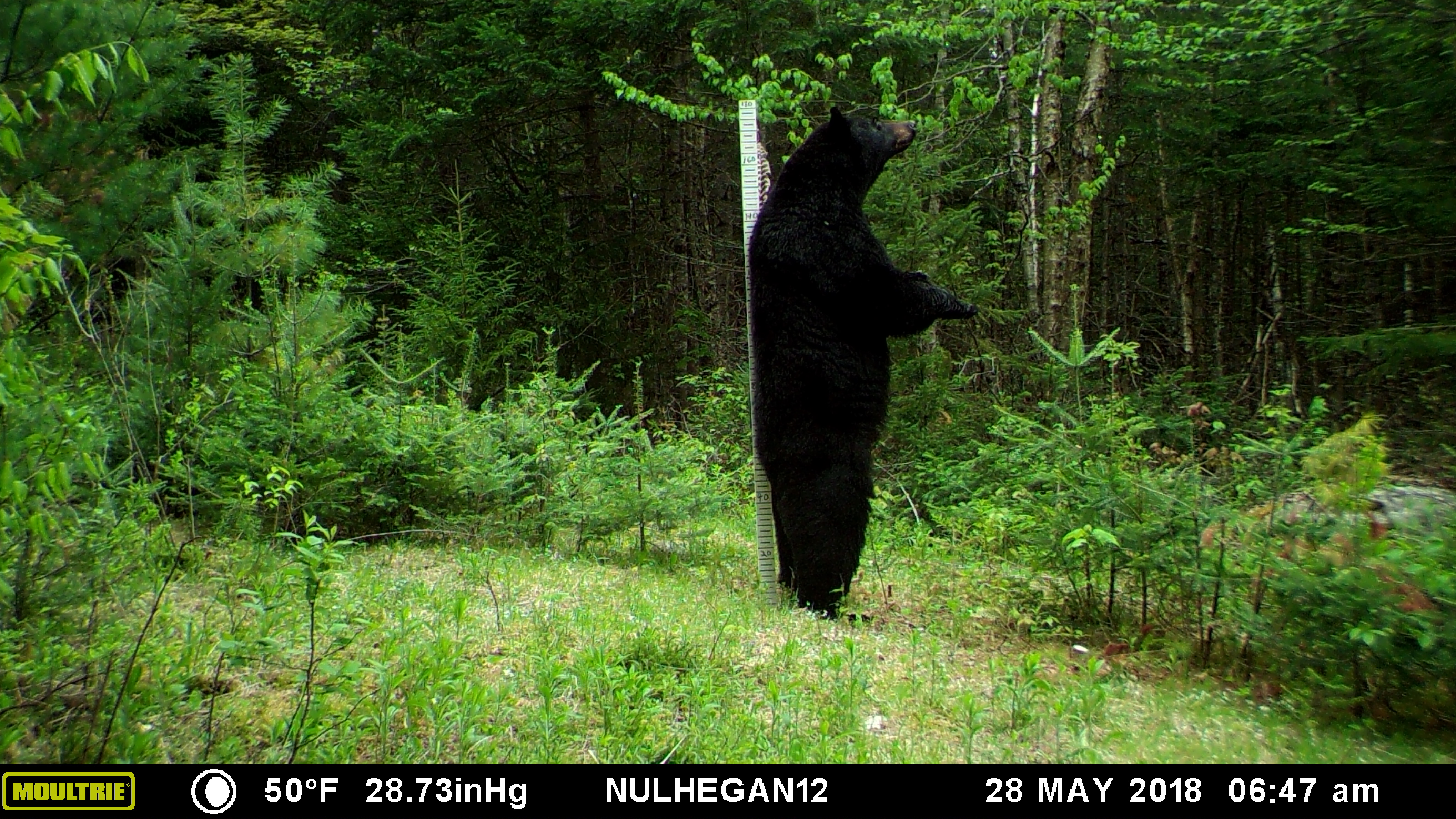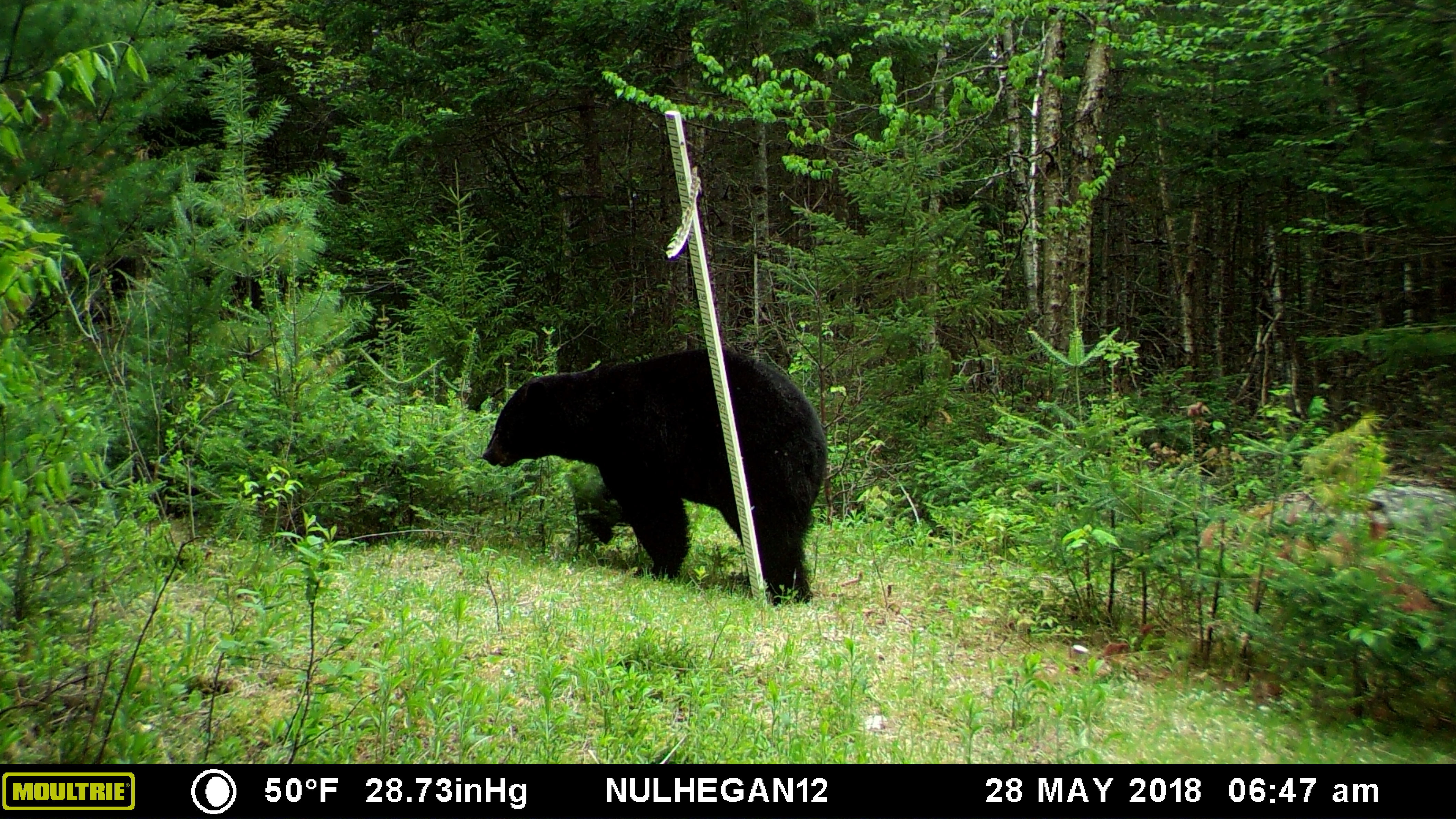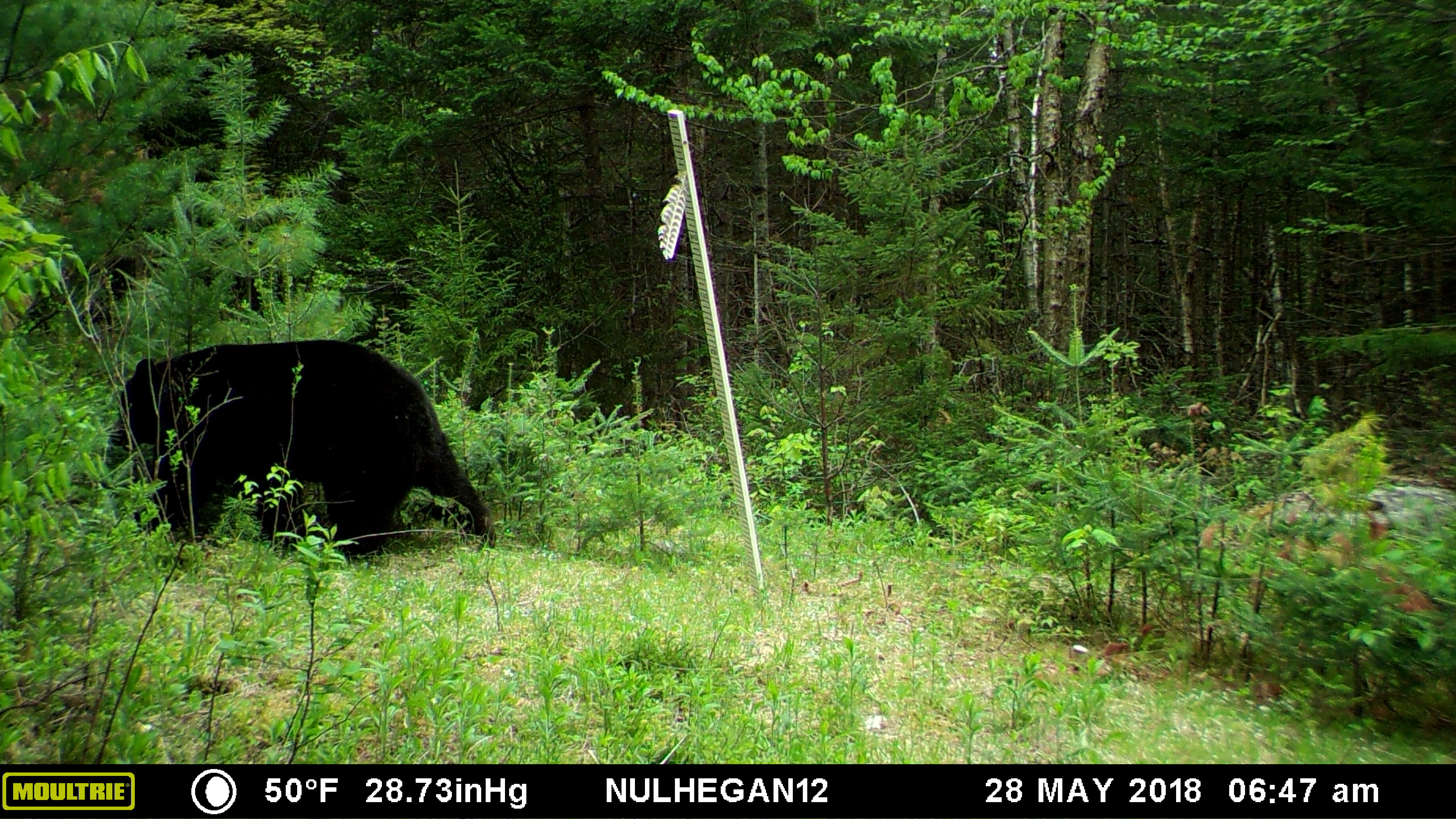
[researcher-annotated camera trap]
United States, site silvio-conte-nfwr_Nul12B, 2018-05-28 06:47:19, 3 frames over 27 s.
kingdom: Animalia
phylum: Chordata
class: Mammalia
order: Carnivora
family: Ursidae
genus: Ursus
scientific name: Ursus americanus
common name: black bear